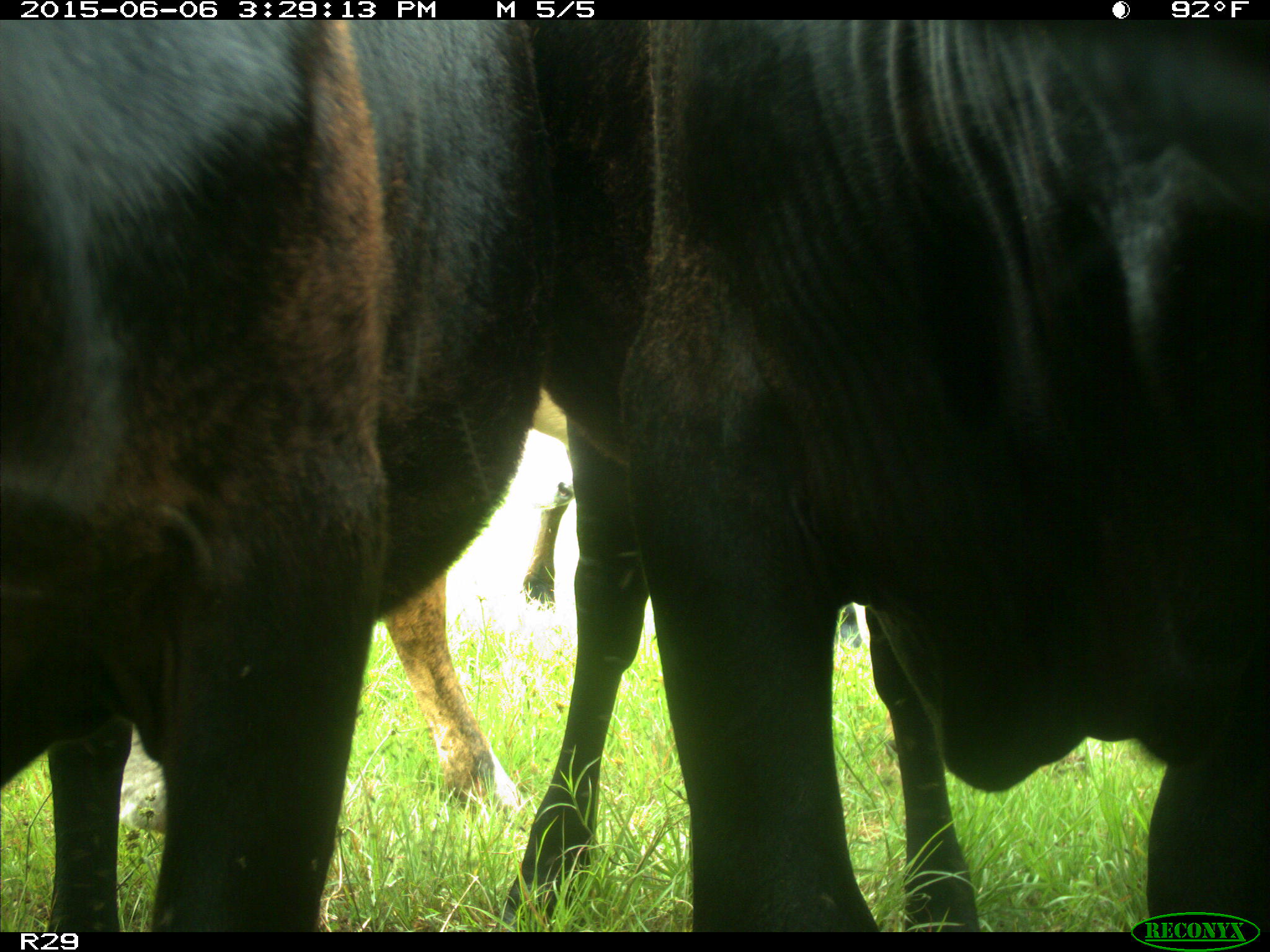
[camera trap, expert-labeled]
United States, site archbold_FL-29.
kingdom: Animalia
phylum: Chordata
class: Mammalia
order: Artiodactyla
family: Bovidae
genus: Bos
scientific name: Bos taurus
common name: domestic cow